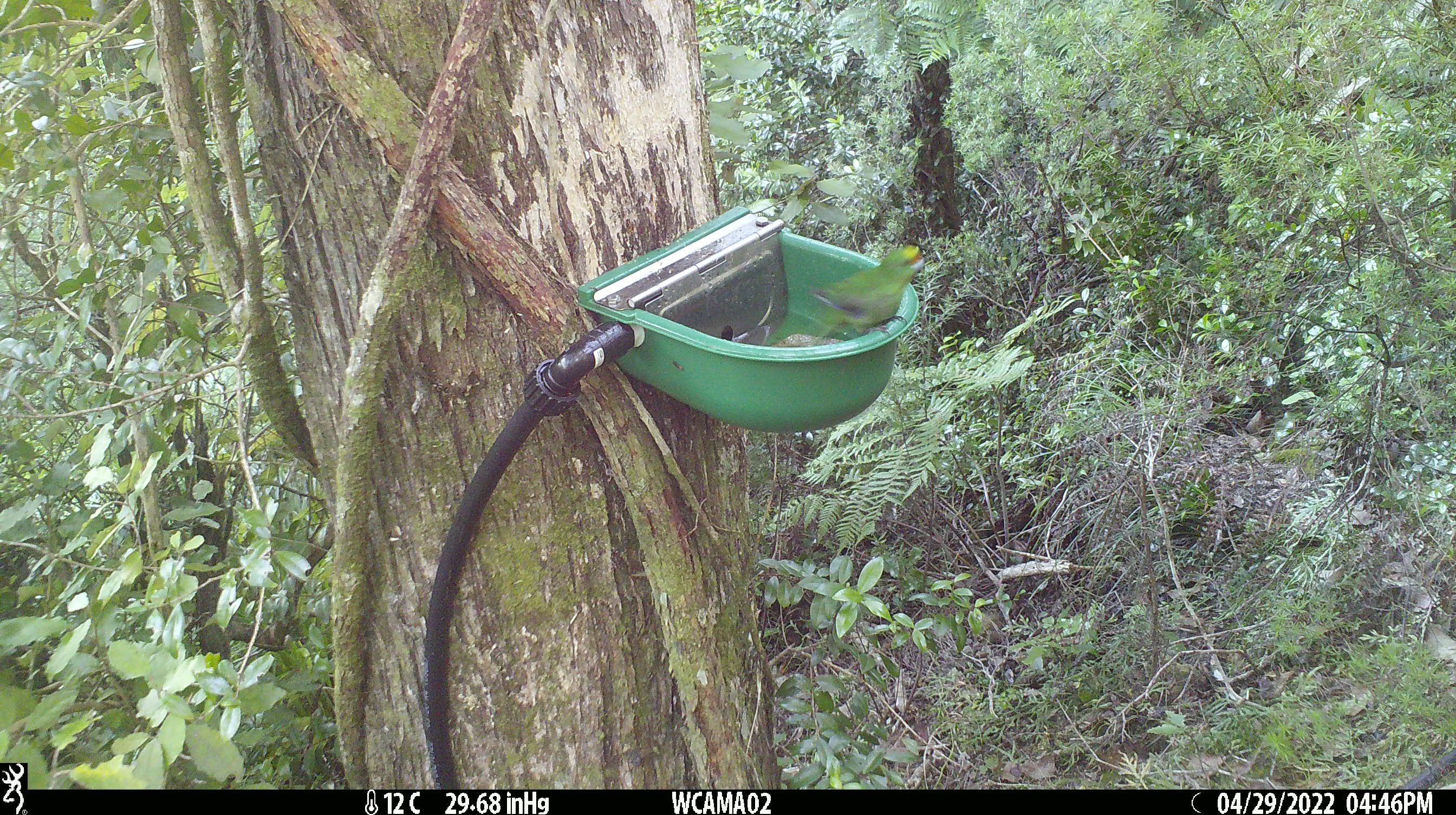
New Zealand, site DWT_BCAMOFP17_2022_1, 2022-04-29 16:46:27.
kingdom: Animalia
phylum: Chordata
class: Aves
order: Psittaciformes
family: Psittaculidae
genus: Cyanoramphus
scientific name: Cyanoramphus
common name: parakeet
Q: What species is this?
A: Parakeet (Cyanoramphus).